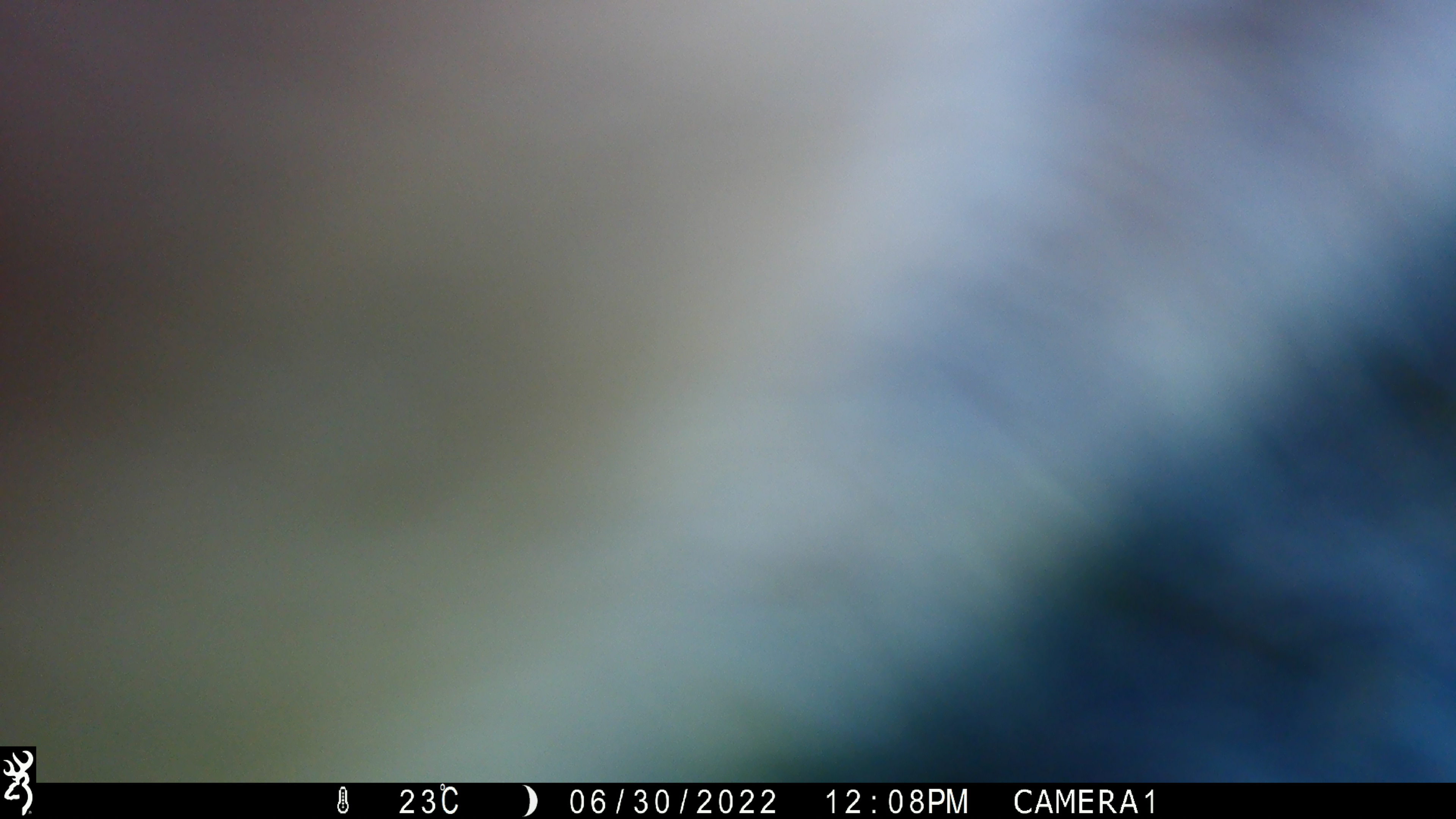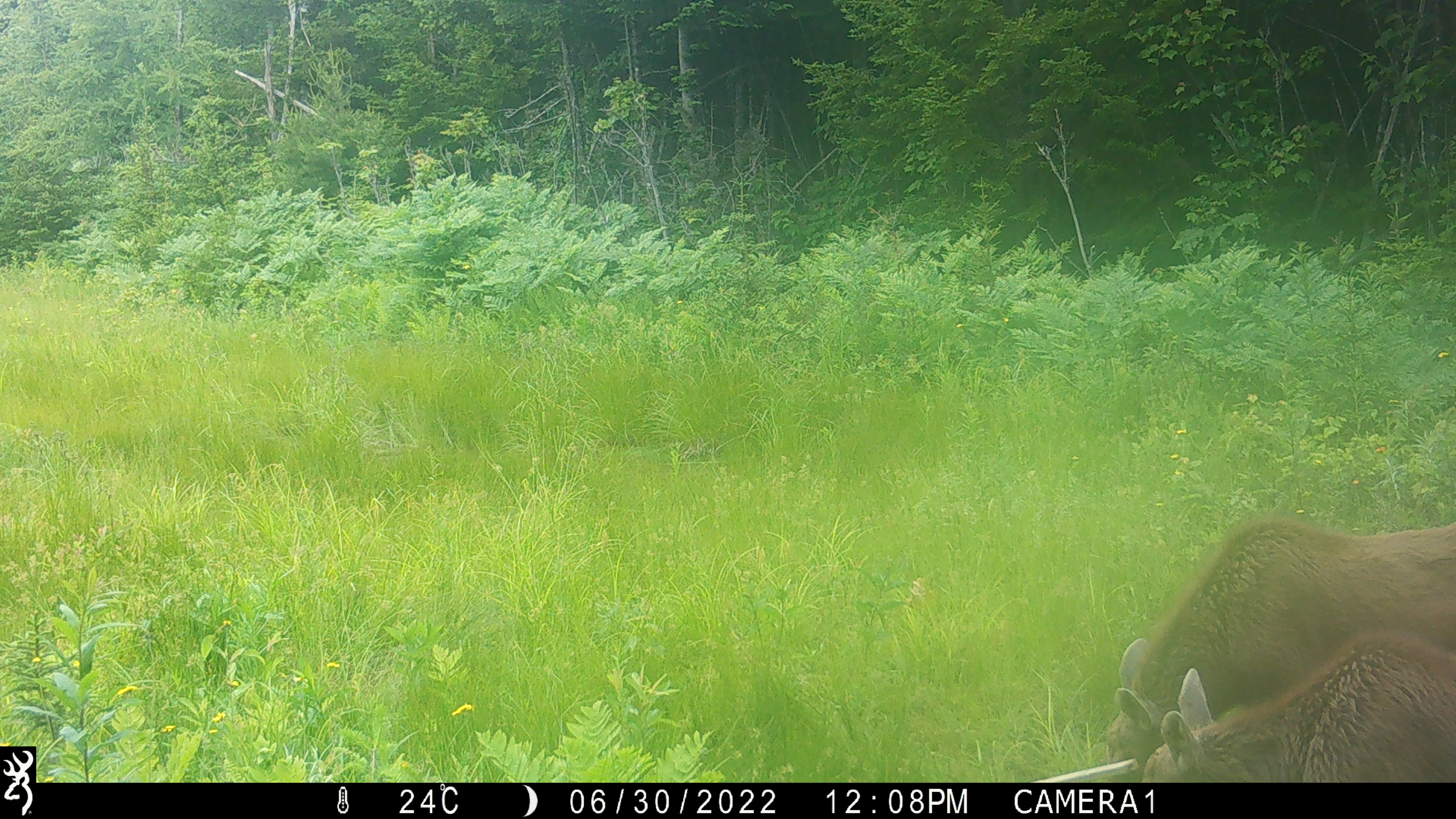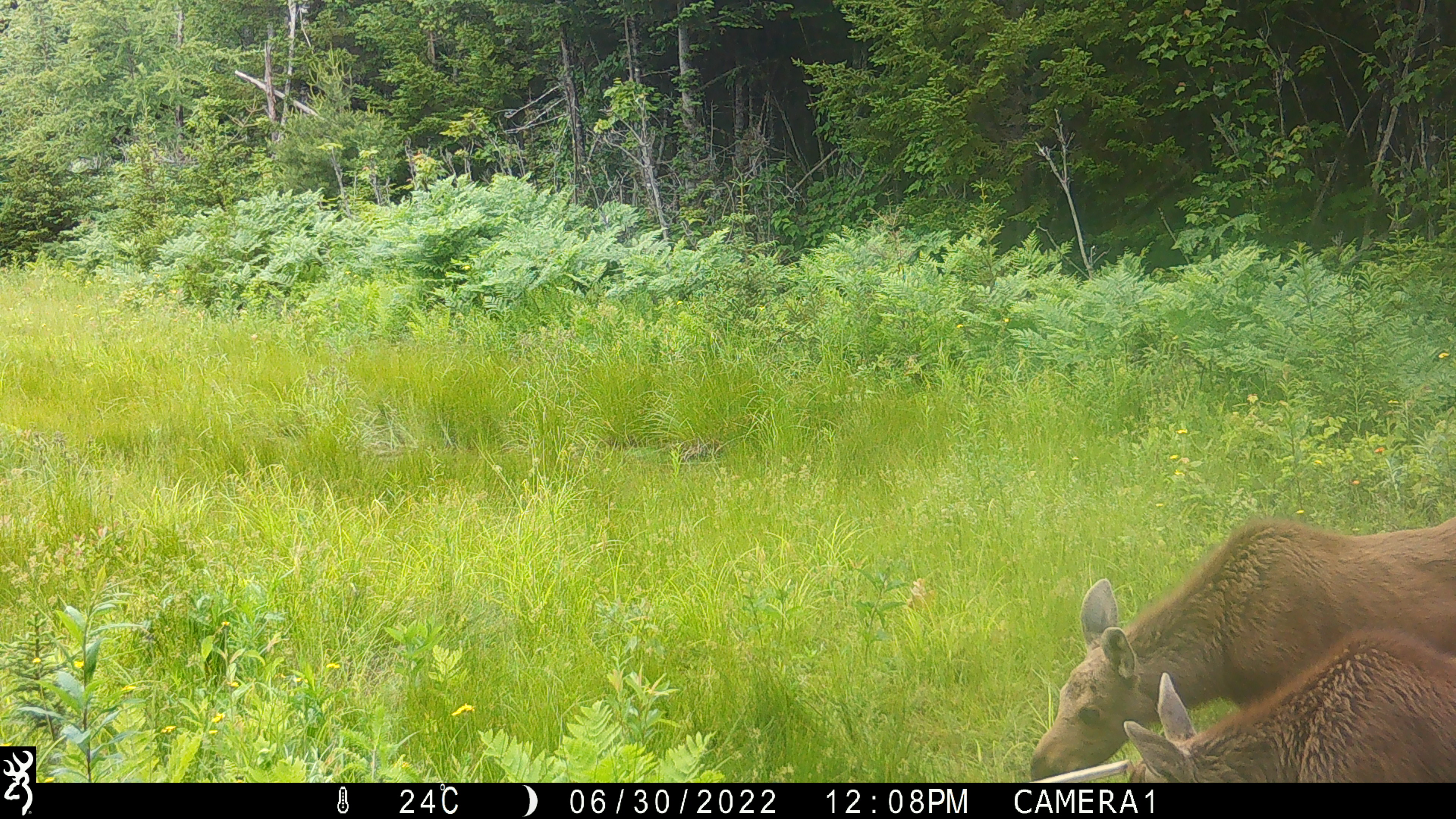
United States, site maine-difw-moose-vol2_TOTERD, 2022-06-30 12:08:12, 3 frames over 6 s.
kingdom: Animalia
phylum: Chordata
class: Mammalia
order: Artiodactyla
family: Cervidae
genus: Alces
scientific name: Alces alces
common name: moose